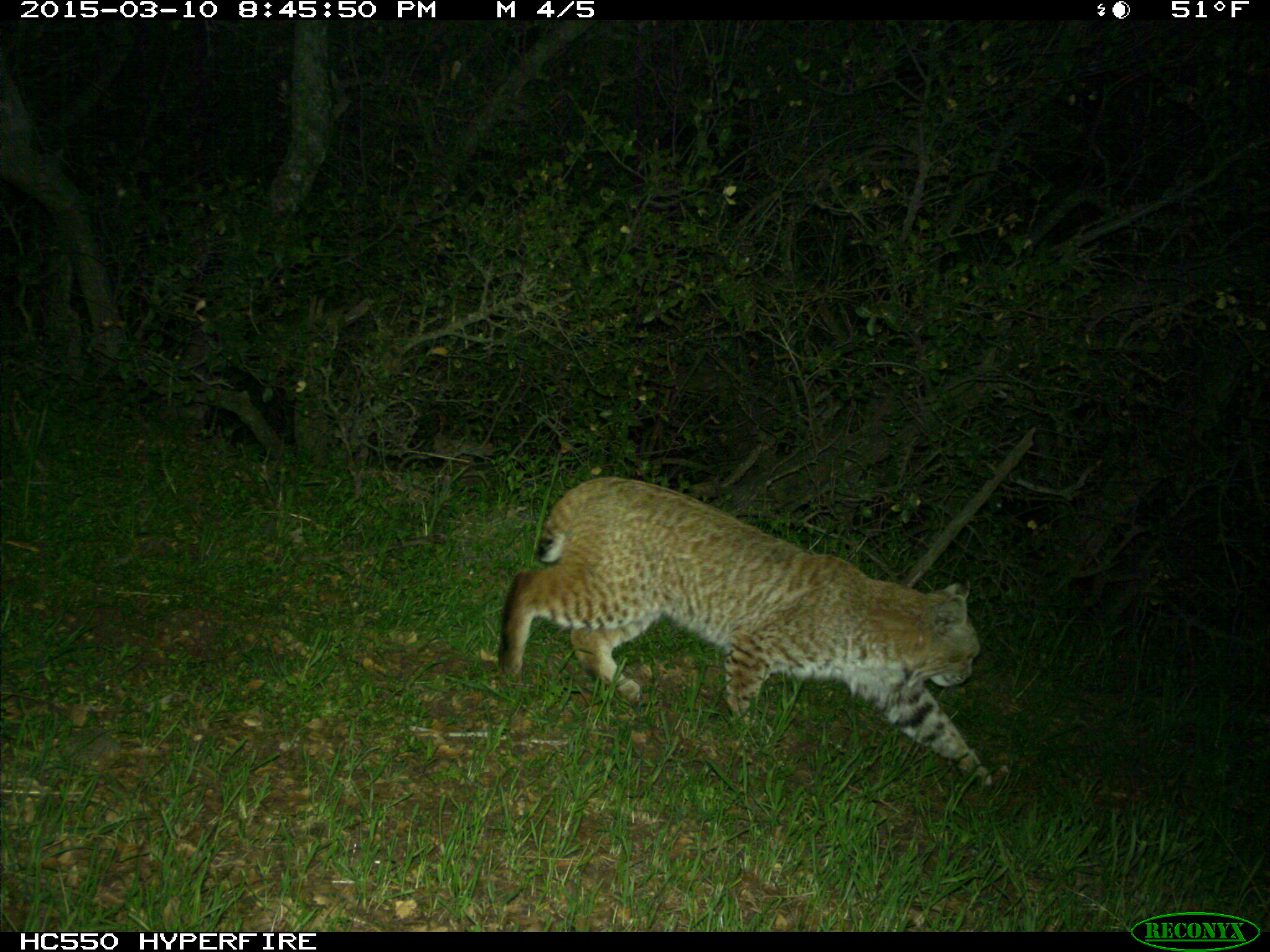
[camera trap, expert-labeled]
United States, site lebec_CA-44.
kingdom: Animalia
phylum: Chordata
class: Mammalia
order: Carnivora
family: Felidae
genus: Lynx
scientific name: Lynx rufus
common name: bobcat